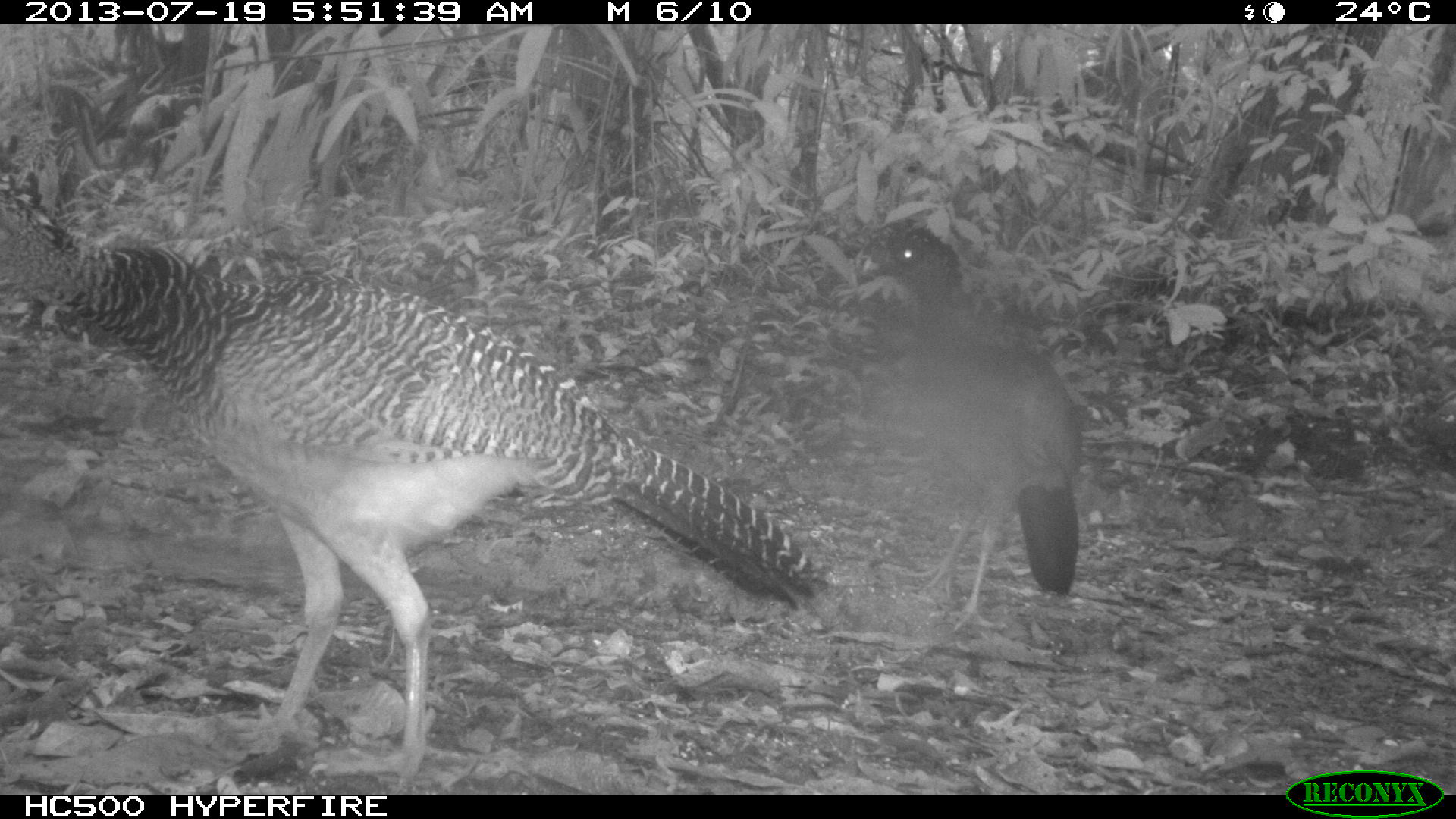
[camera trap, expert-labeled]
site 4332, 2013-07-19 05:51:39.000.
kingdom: Animalia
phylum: Chordata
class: Aves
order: Galliformes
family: Cracidae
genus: Crax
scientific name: Crax rubra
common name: great curassow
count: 3